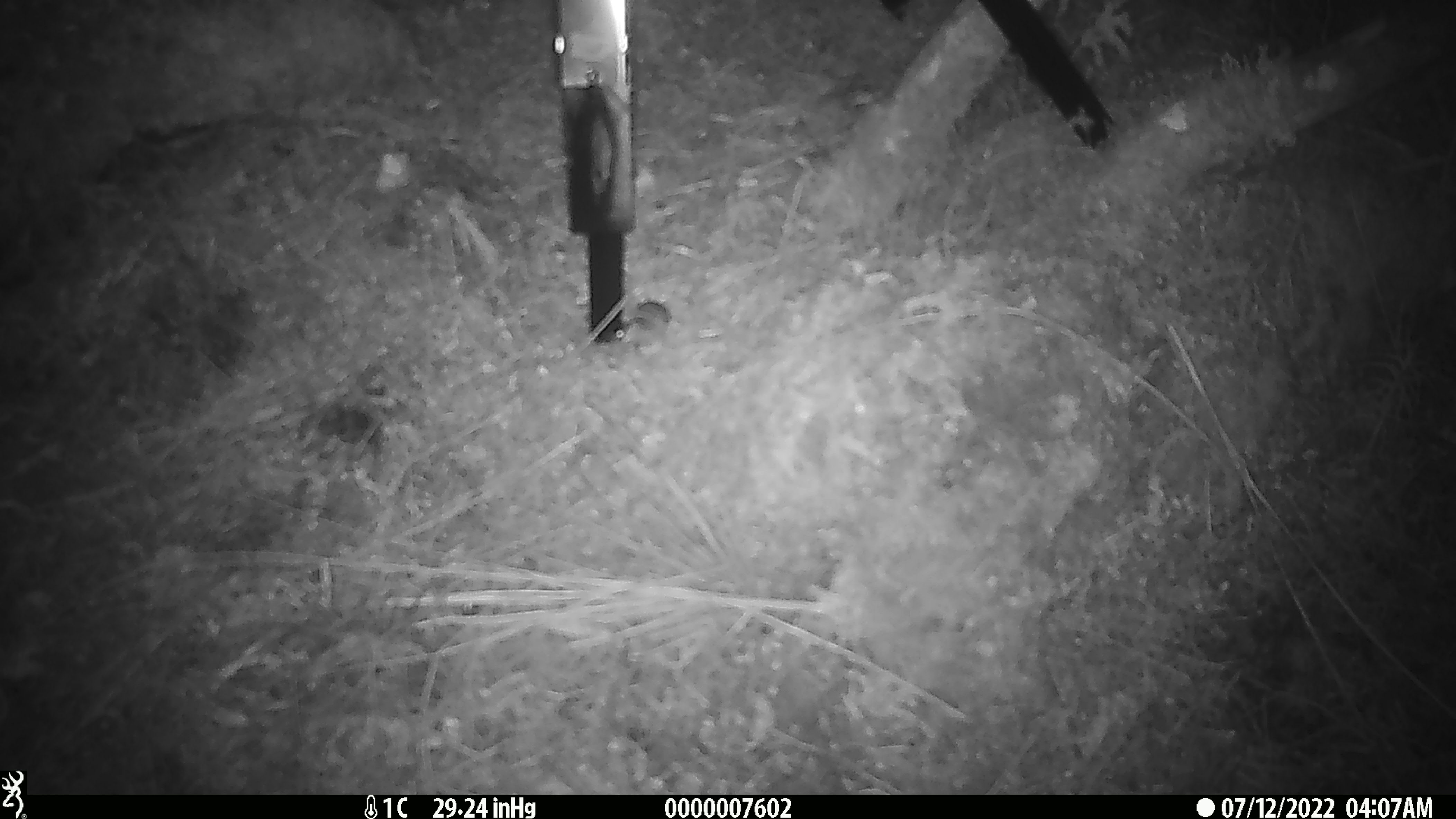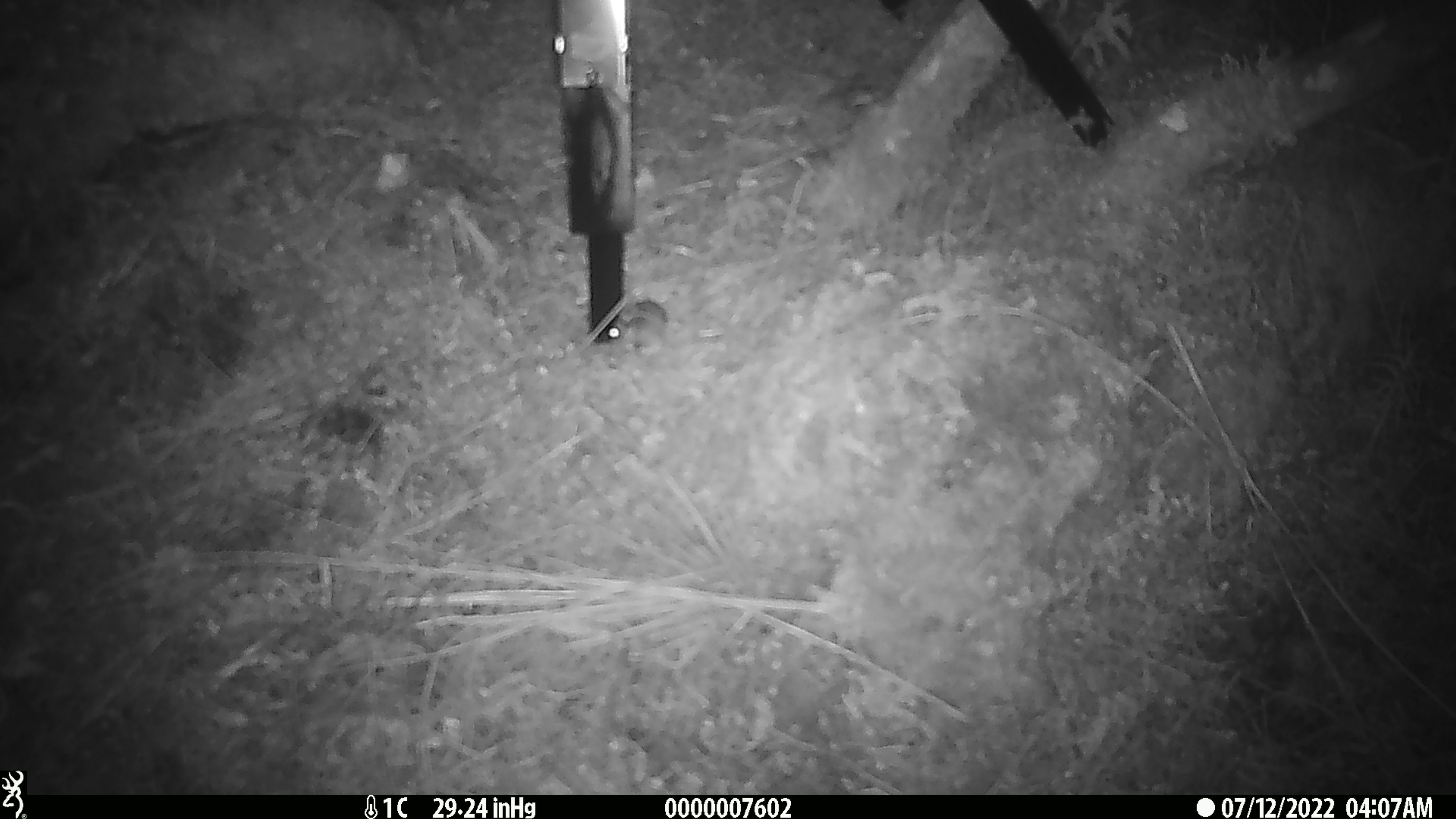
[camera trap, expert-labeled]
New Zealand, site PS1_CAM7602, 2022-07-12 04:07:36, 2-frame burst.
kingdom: Animalia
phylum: Chordata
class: Mammalia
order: Rodentia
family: Muridae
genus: Mus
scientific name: Mus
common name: mouse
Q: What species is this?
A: Mouse (Mus).